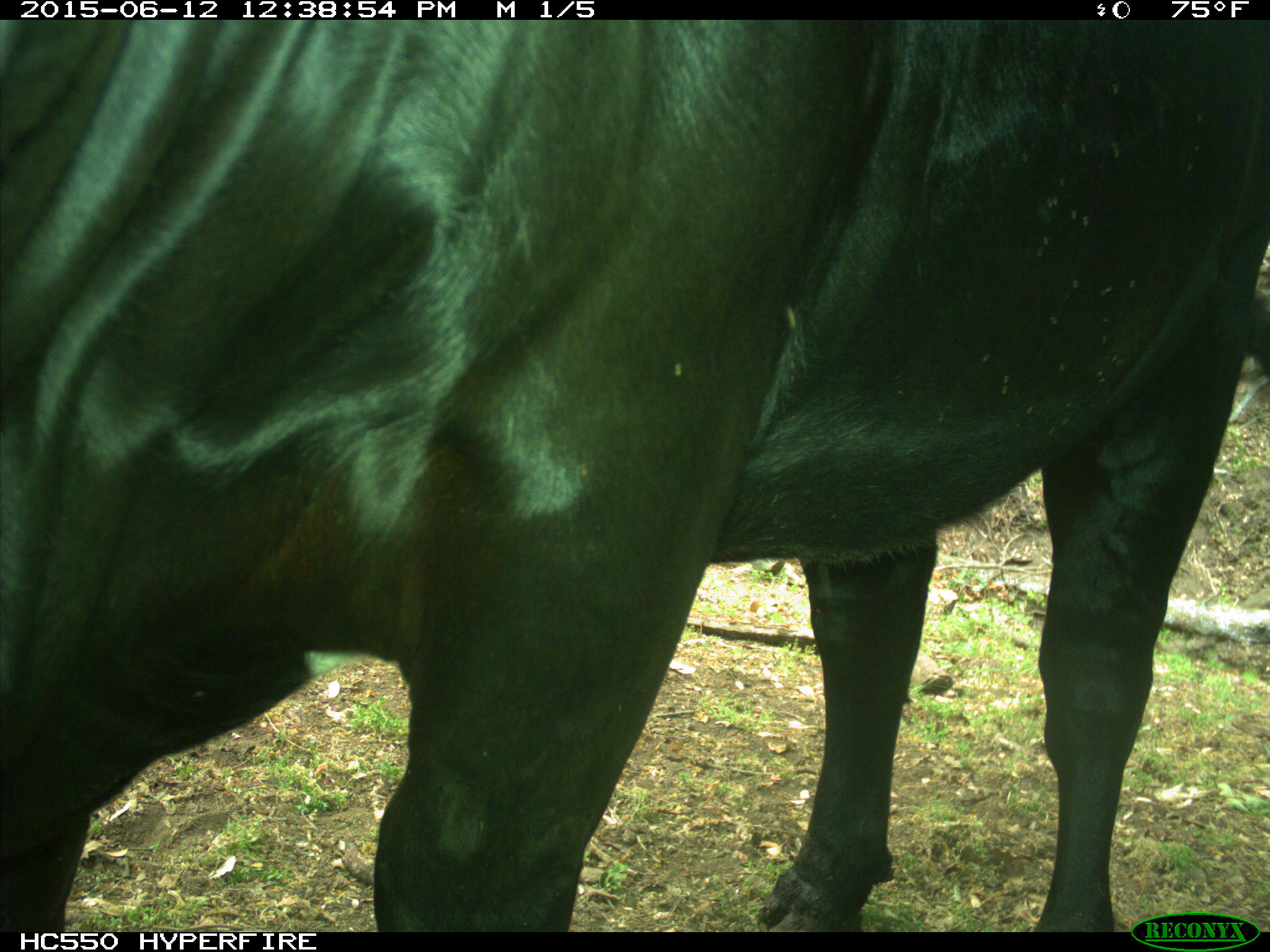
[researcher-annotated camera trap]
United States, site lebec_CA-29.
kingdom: Animalia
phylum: Chordata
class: Mammalia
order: Artiodactyla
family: Bovidae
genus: Bos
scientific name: Bos taurus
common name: domestic cow